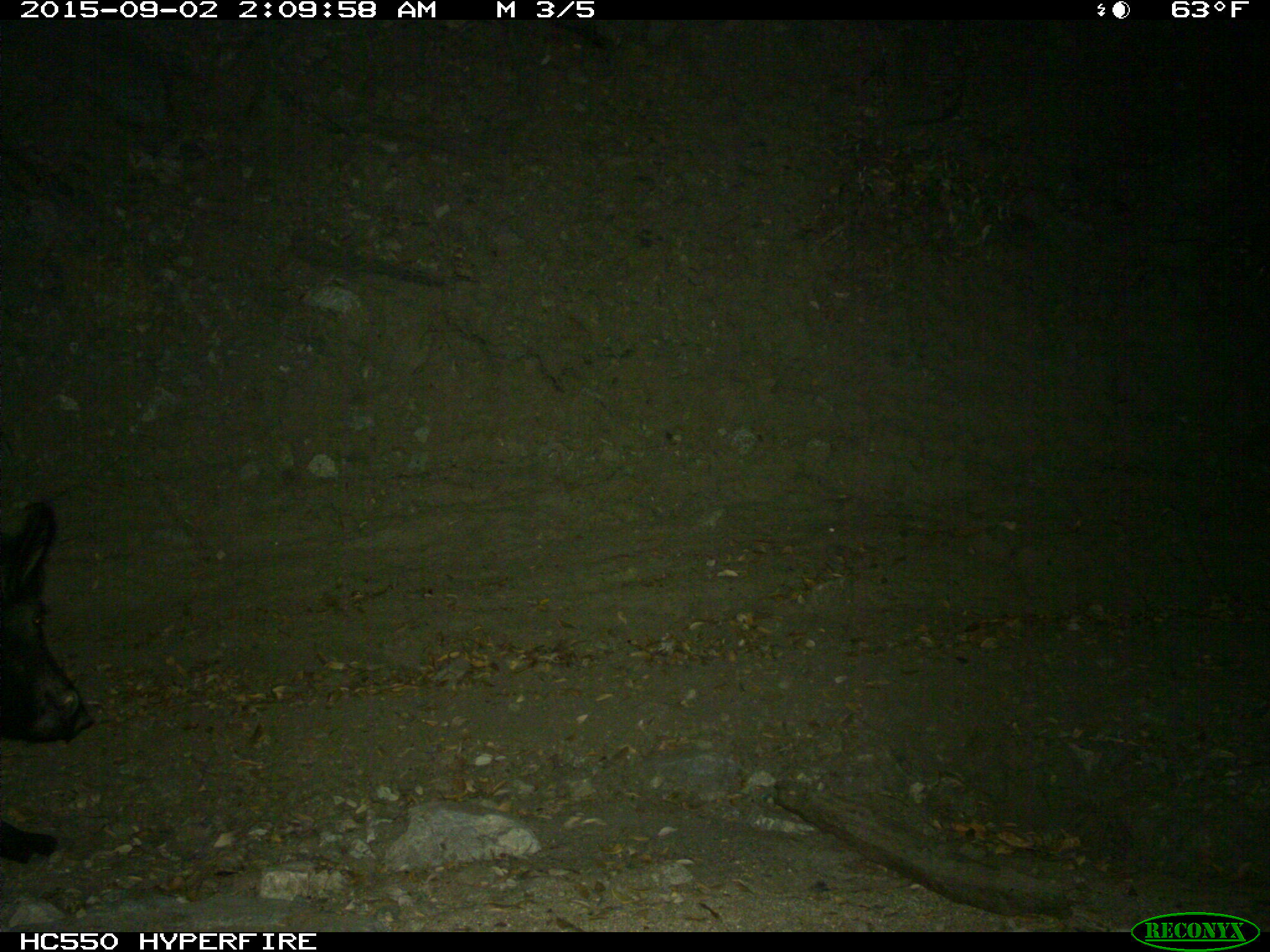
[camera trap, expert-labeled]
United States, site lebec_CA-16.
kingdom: Animalia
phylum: Chordata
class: Mammalia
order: Artiodactyla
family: Suidae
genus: Sus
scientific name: Sus scrofa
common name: wild boar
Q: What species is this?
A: Sus scrofa (wild boar).